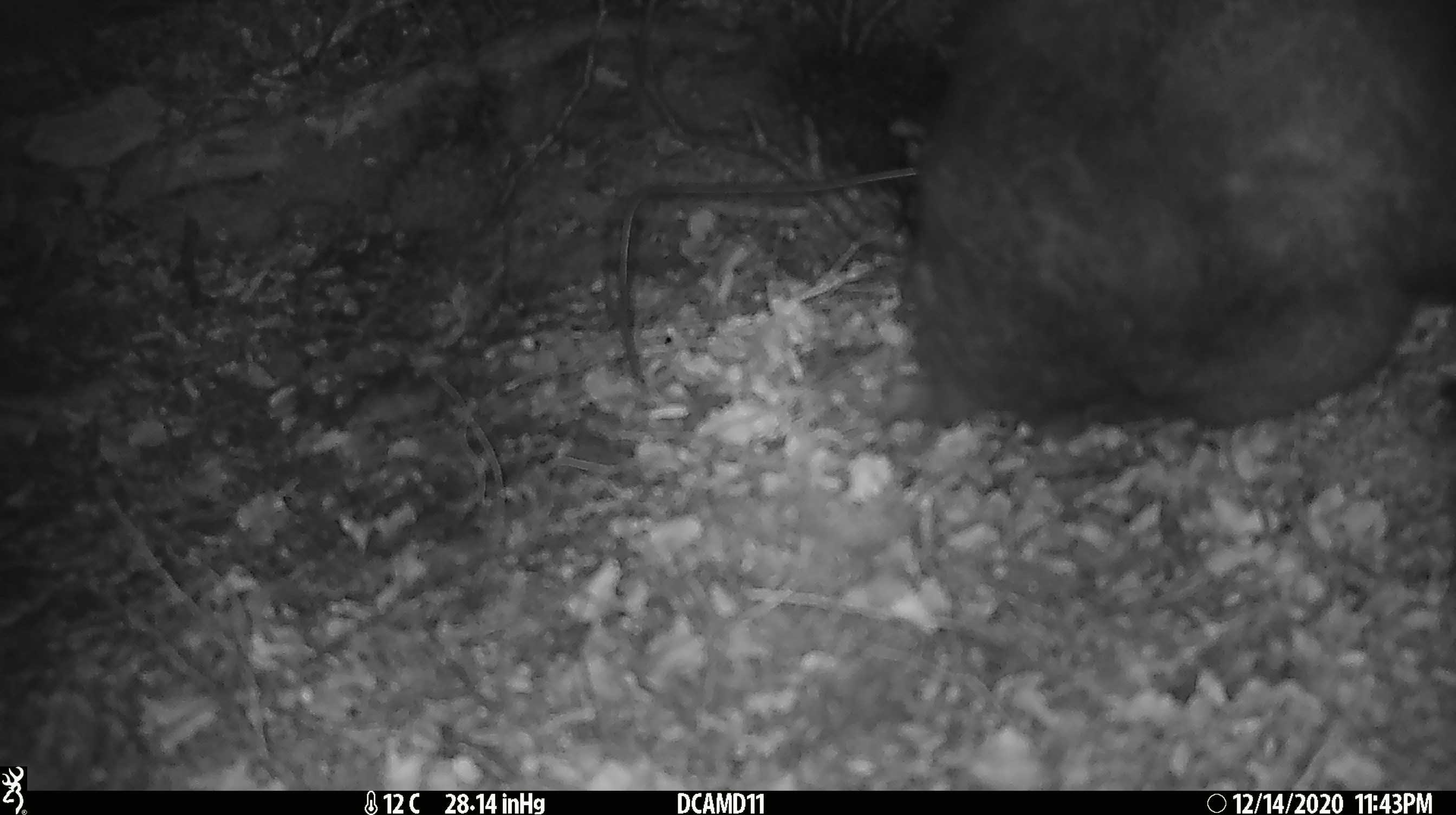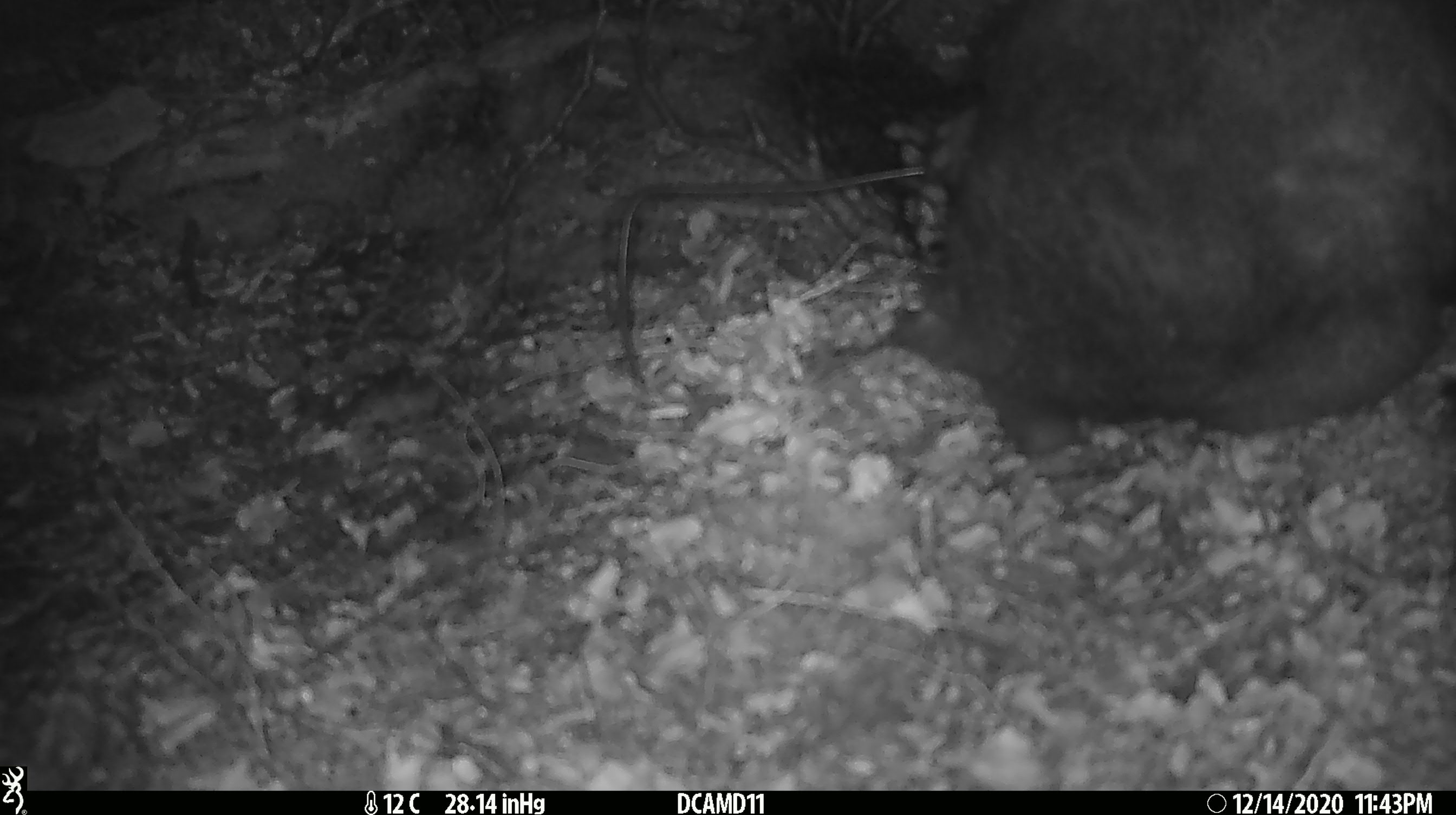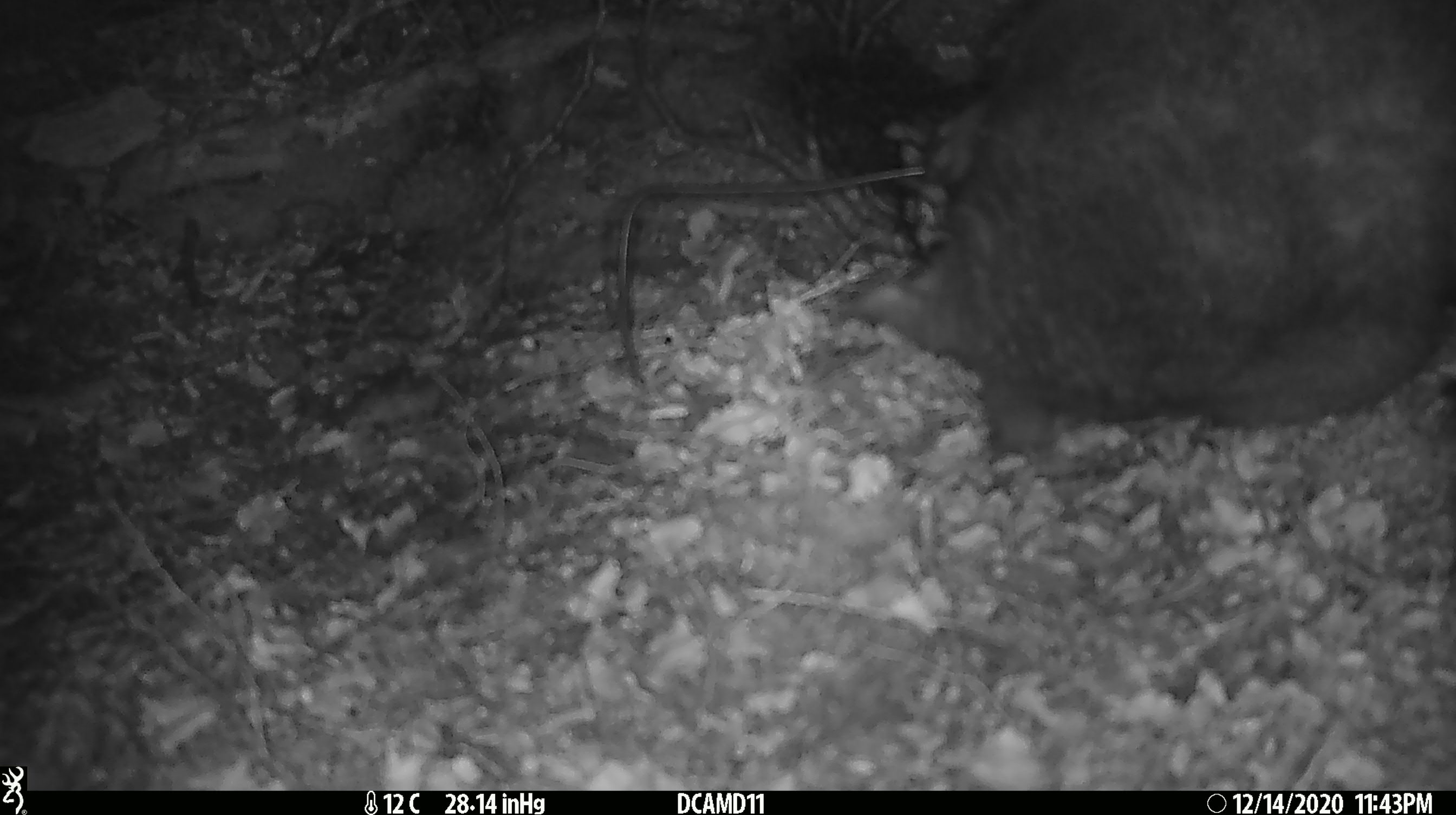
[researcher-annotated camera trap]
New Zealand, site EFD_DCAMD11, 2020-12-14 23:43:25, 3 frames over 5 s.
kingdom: Animalia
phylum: Chordata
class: Mammalia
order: Diprotodontia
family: Phalangeridae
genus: Trichosurus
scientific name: Trichosurus vulpecula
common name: common brushtail possum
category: possum